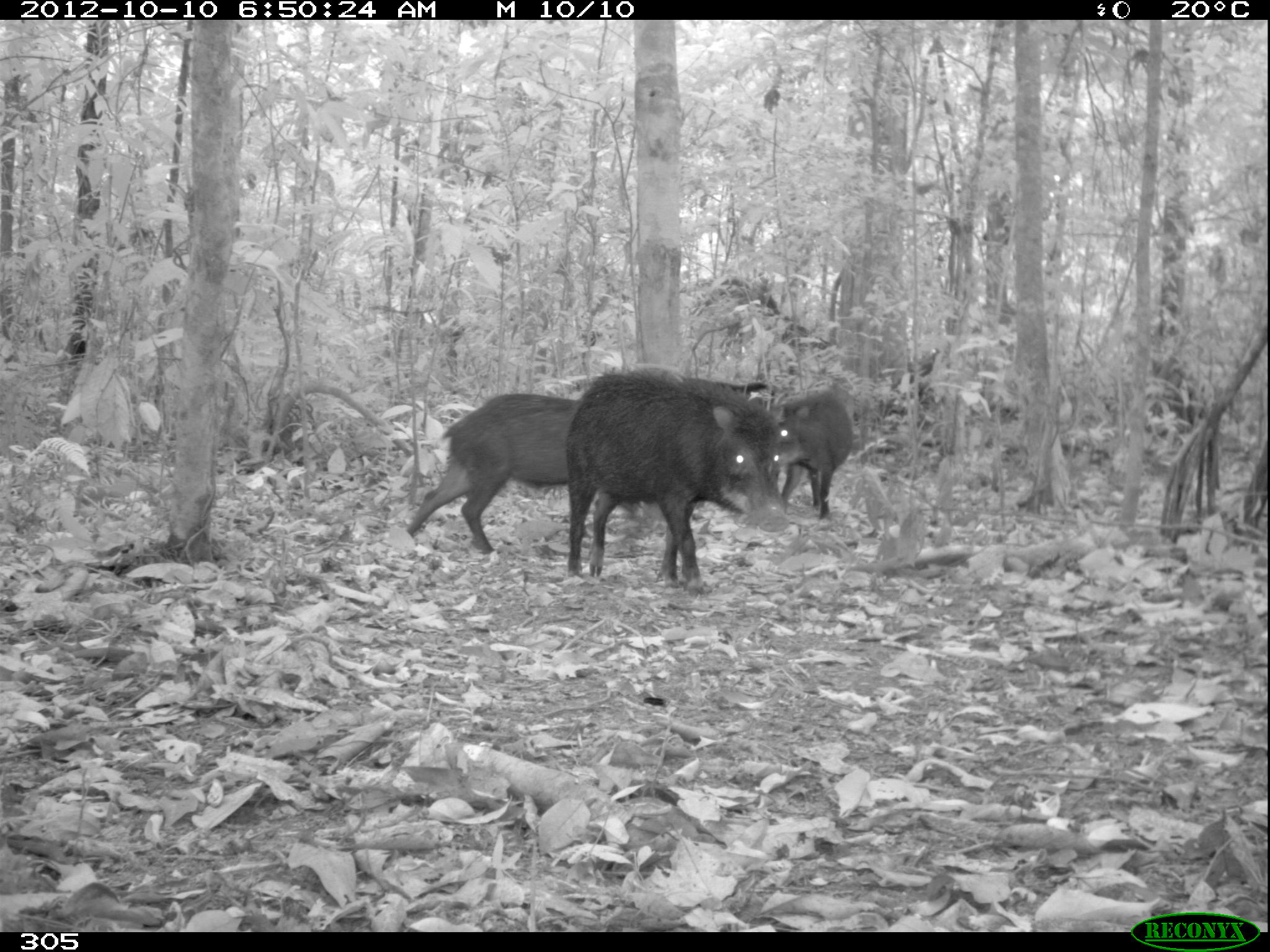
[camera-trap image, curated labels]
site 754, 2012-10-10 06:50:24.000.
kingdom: Animalia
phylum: Chordata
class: Mammalia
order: Artiodactyla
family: Tayassuidae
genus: Tayassu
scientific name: Tayassu pecari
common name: white-lipped peccary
Tayassu pecari (white-lipped peccary).